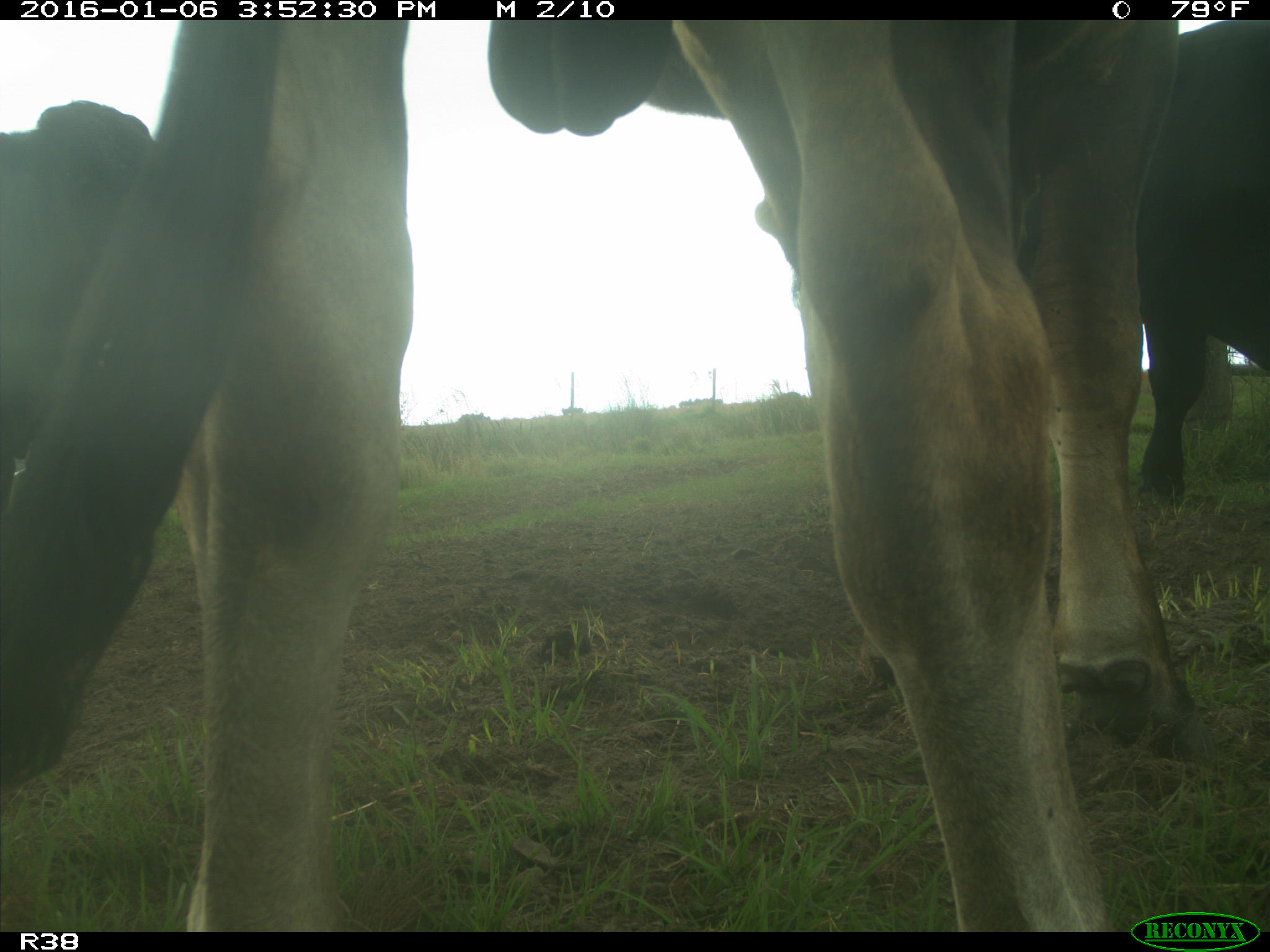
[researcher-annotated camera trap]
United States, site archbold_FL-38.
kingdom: Animalia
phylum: Chordata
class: Mammalia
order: Artiodactyla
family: Bovidae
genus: Bos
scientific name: Bos taurus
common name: domestic cow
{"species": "Bos taurus (domestic cow)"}